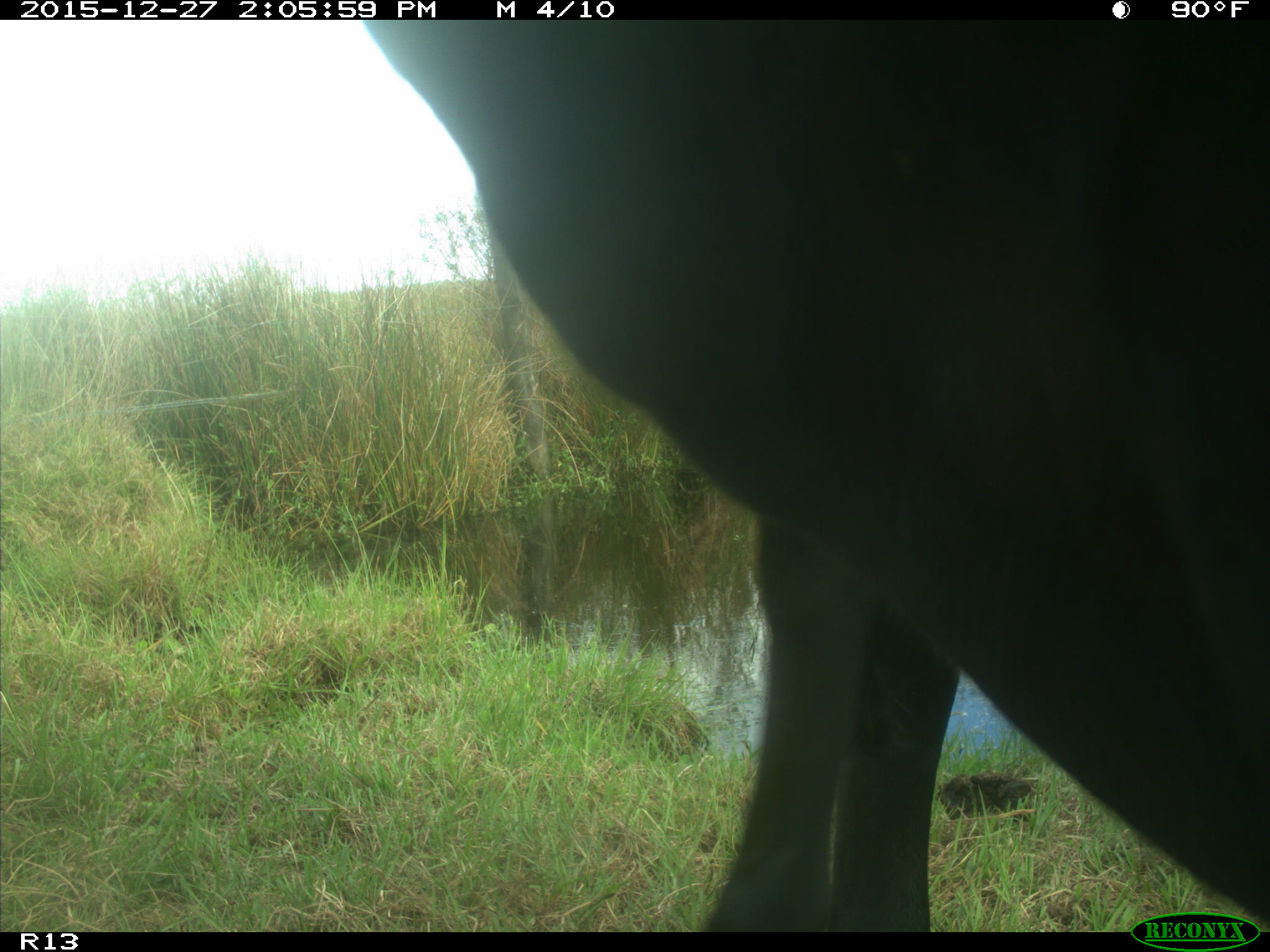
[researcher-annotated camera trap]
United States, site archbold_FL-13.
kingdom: Animalia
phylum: Chordata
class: Mammalia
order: Artiodactyla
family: Bovidae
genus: Bos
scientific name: Bos taurus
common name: domestic cow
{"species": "Bos taurus (domestic cow)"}